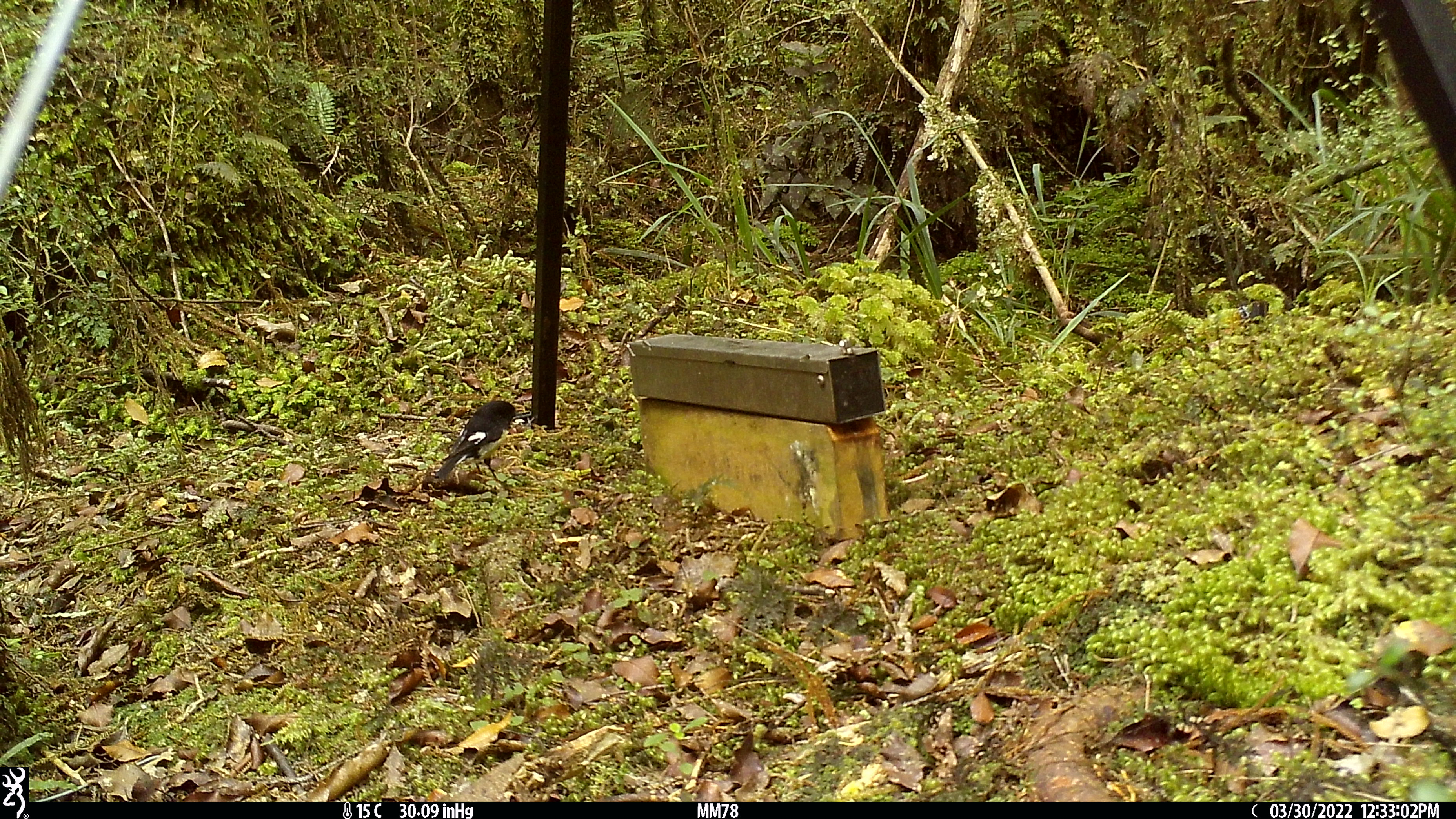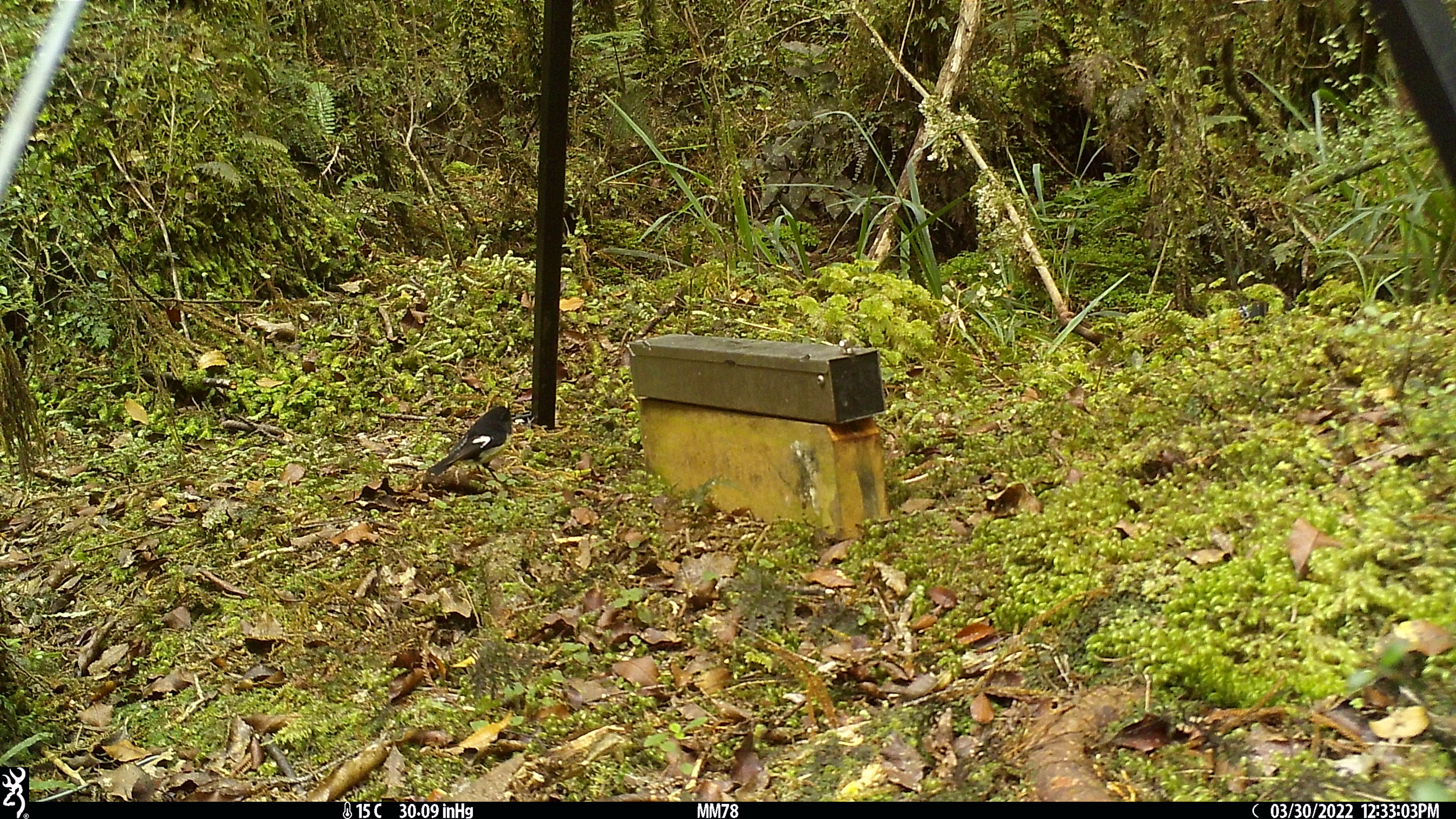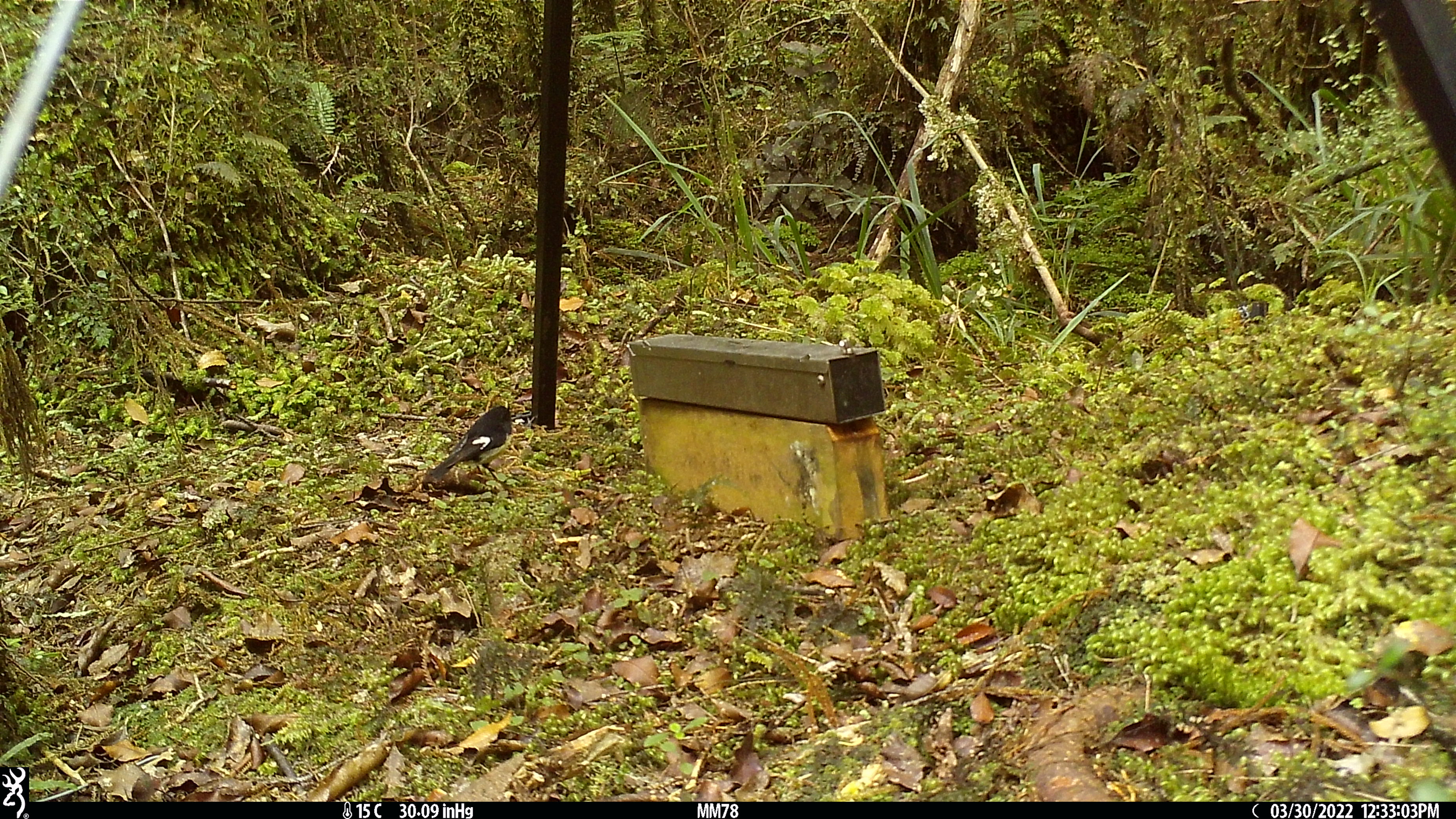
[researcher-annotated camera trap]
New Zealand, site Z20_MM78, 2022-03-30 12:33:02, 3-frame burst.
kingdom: Animalia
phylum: Chordata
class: Aves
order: Passeriformes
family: Petroicidae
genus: Petroica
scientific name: Petroica macrocephala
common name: tomtit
Tomtit (Petroica macrocephala).